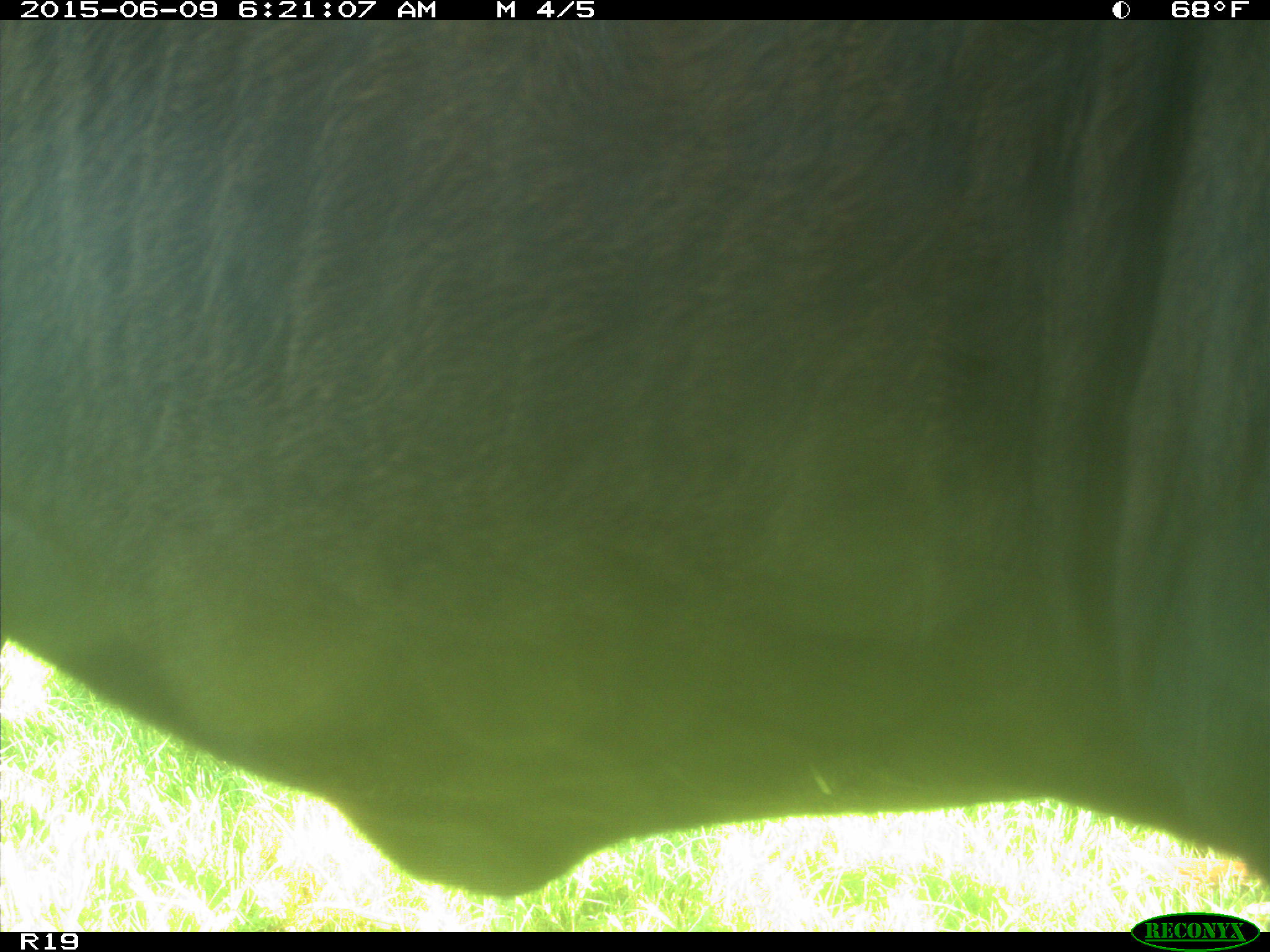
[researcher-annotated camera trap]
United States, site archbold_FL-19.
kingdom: Animalia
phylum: Chordata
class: Mammalia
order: Artiodactyla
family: Bovidae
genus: Bos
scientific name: Bos taurus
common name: domestic cow